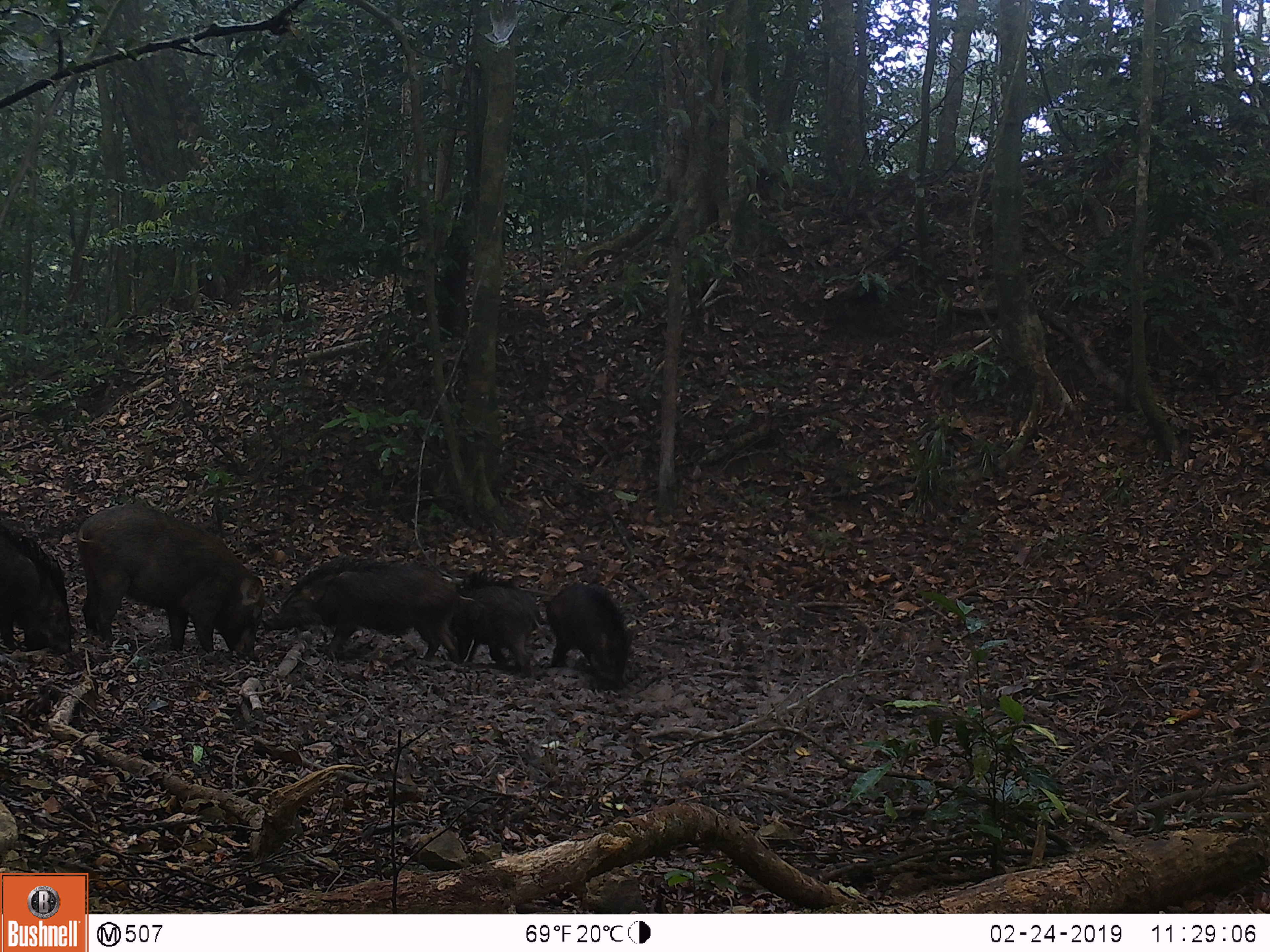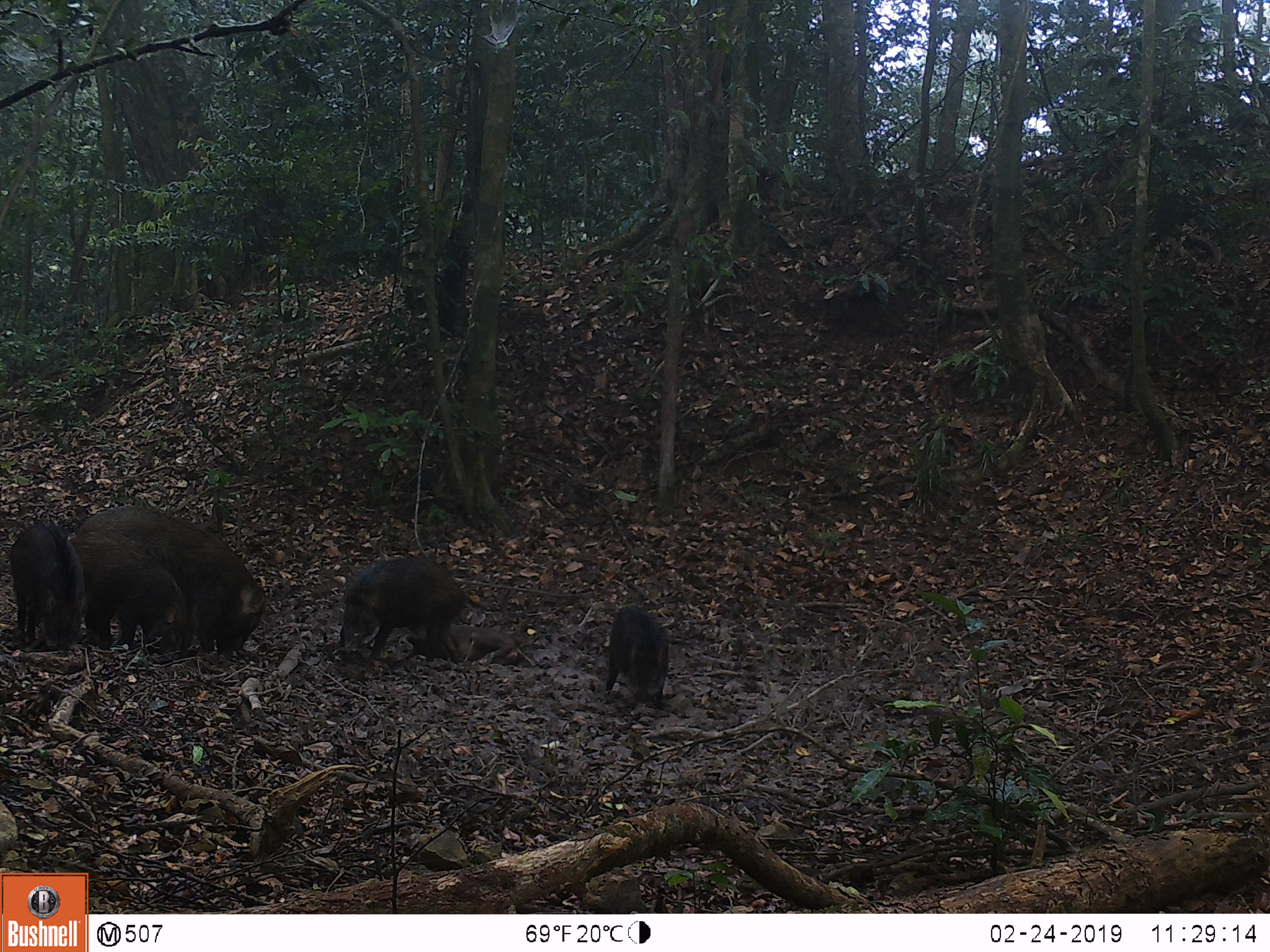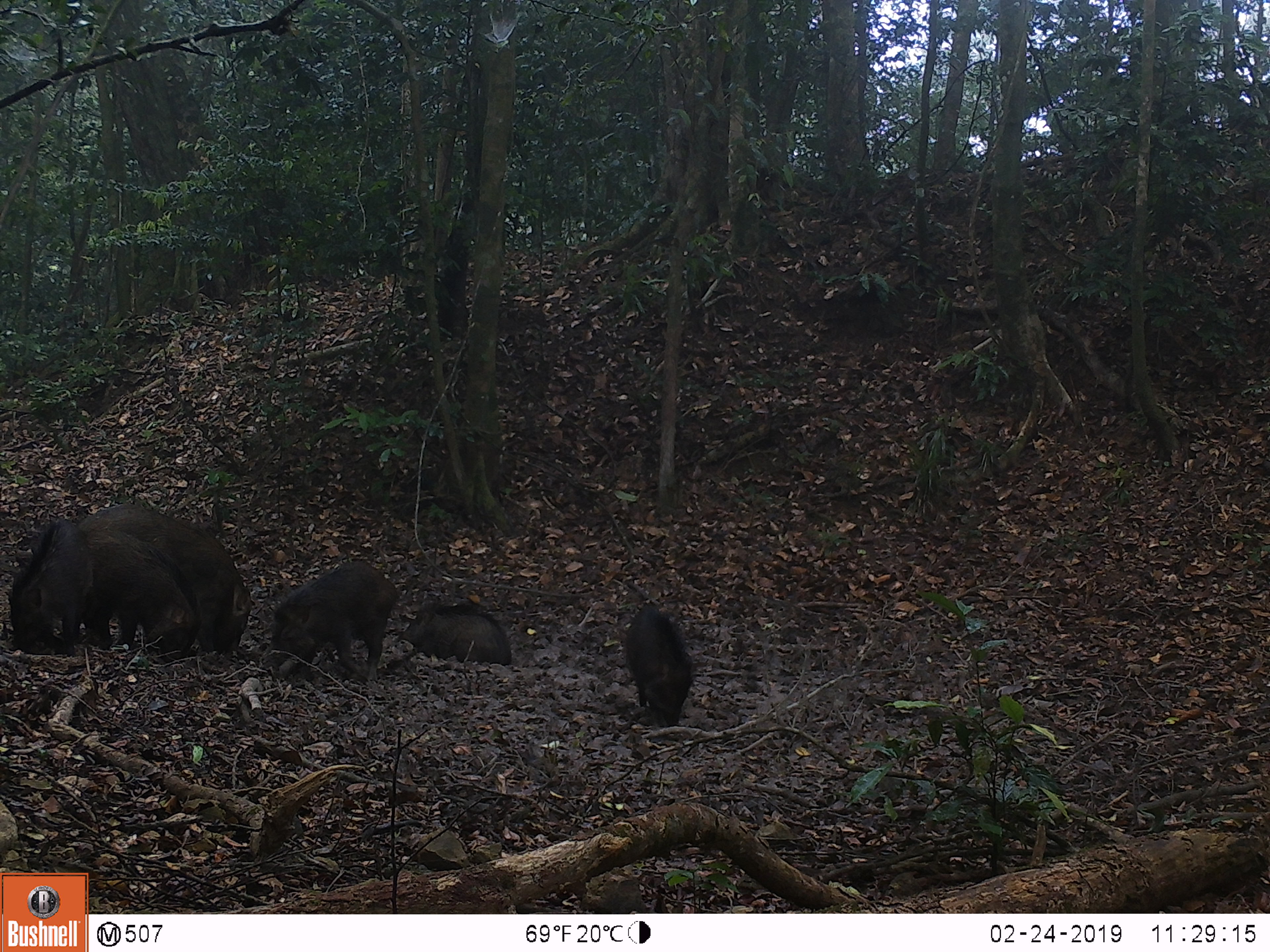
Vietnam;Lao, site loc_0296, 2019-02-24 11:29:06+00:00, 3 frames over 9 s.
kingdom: Animalia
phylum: Chordata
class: Mammalia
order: Artiodactyla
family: Suidae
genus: Sus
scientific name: Sus scrofa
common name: eurasian wild pig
Eurasian wild pig (Sus scrofa). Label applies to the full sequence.